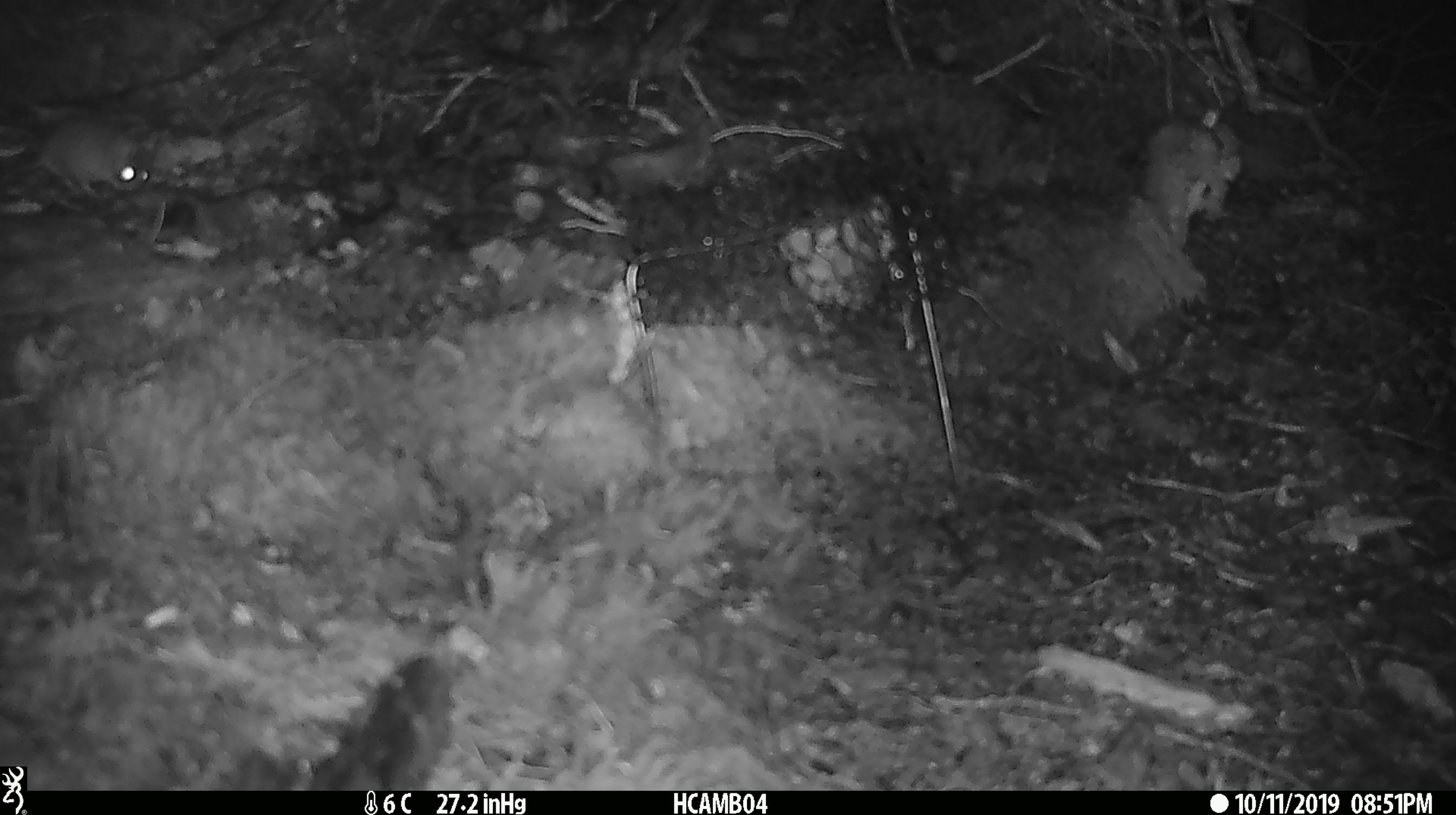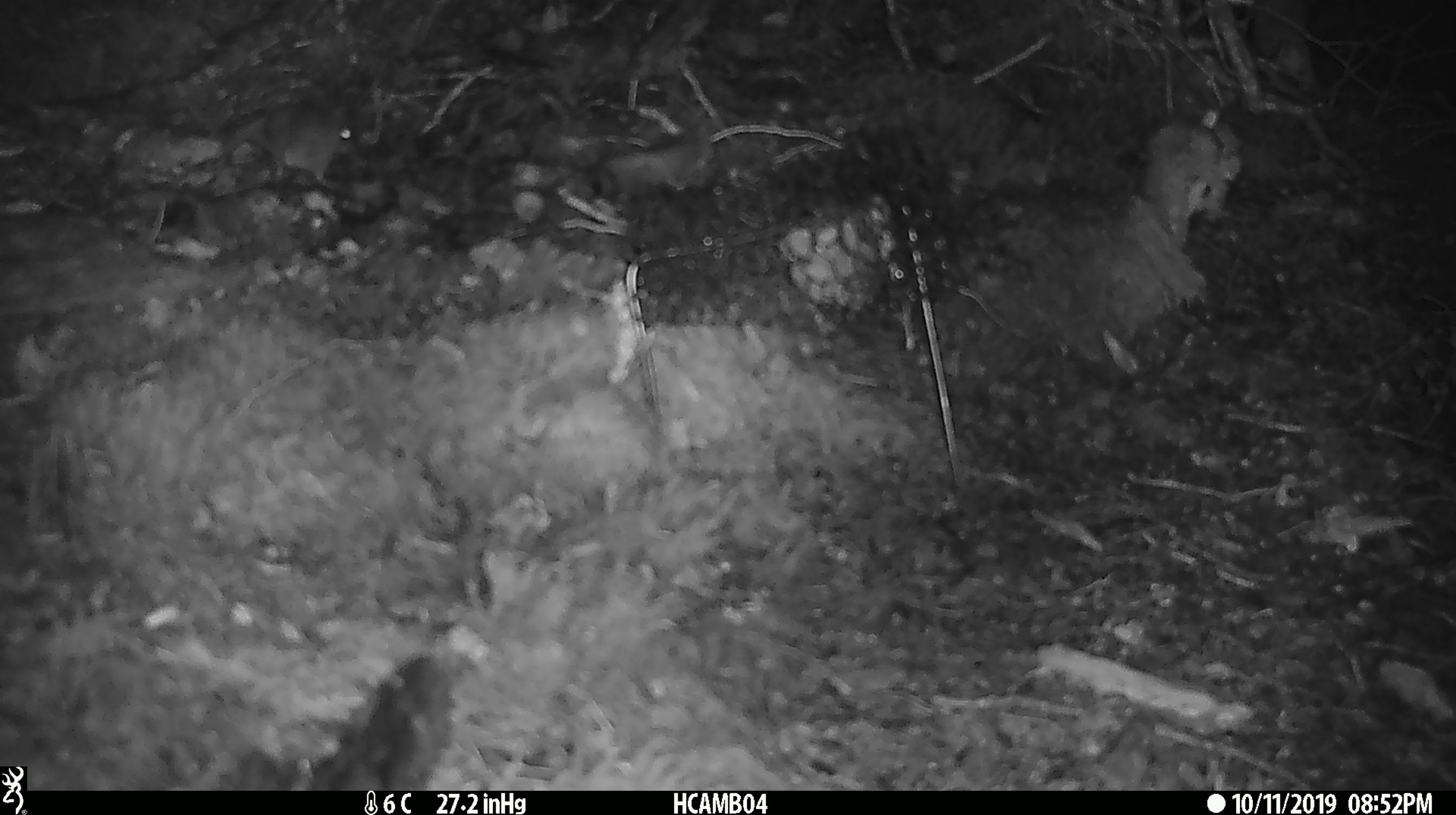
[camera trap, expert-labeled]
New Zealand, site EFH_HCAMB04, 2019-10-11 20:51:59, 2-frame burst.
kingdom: Animalia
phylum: Chordata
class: Mammalia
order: Rodentia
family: Muridae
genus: Mus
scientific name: Mus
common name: mouse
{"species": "mouse (Mus)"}